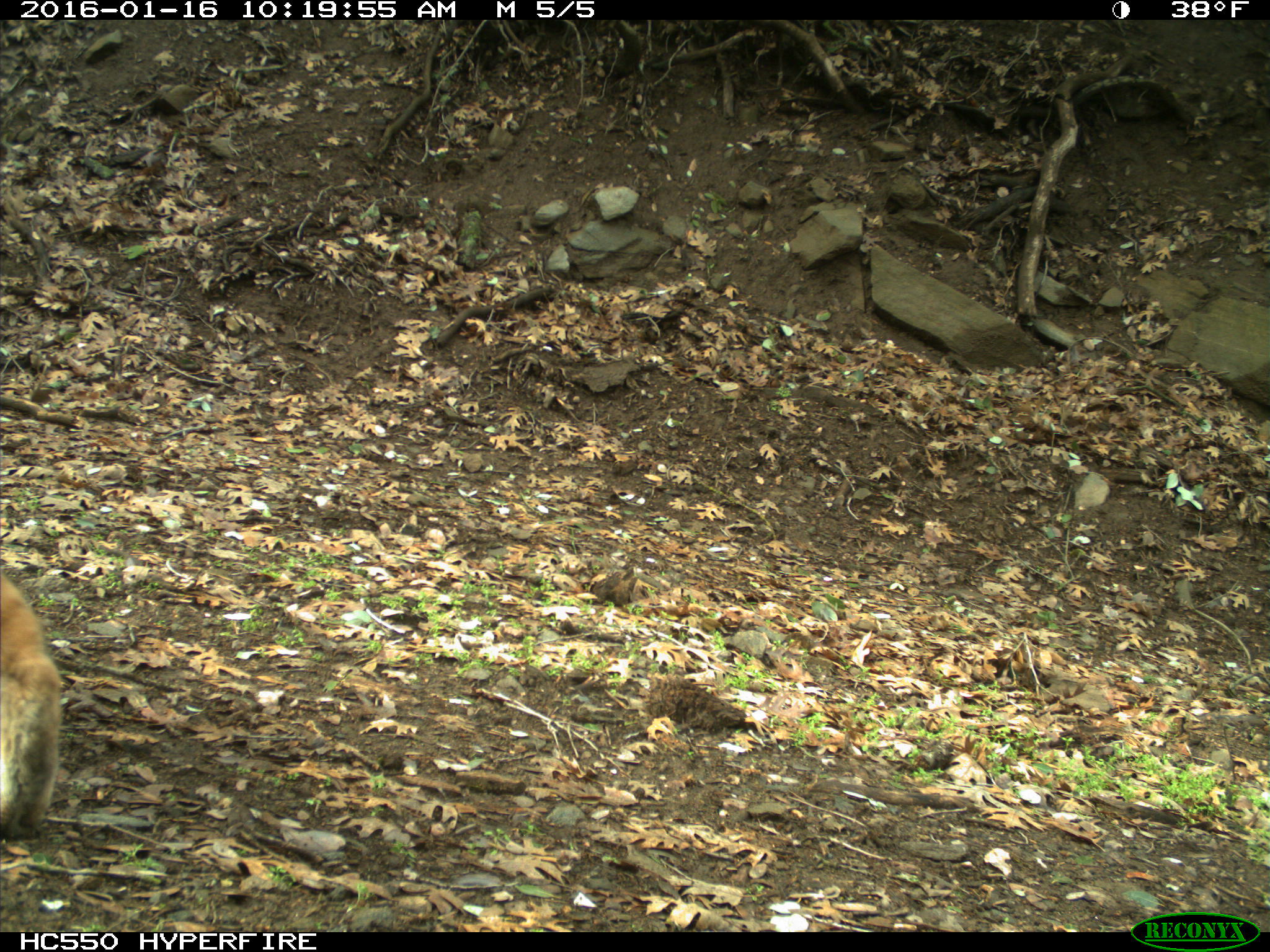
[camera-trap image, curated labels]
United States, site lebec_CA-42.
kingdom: Animalia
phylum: Chordata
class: Mammalia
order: Carnivora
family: Felidae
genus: Lynx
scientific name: Lynx rufus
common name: bobcat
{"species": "Lynx rufus (bobcat)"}